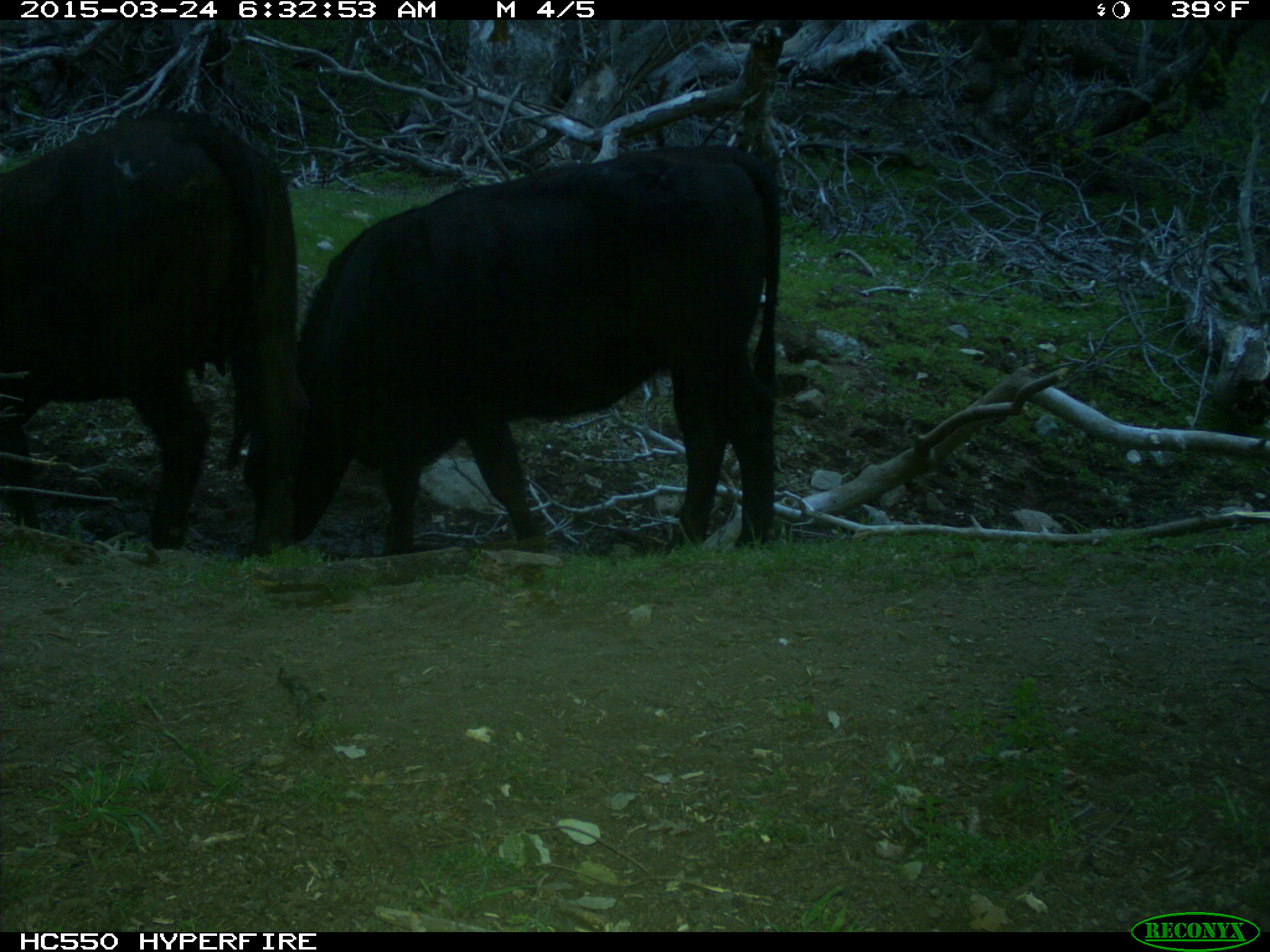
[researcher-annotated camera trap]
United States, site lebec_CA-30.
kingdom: Animalia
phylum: Chordata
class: Mammalia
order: Artiodactyla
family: Bovidae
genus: Bos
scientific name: Bos taurus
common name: domestic cow